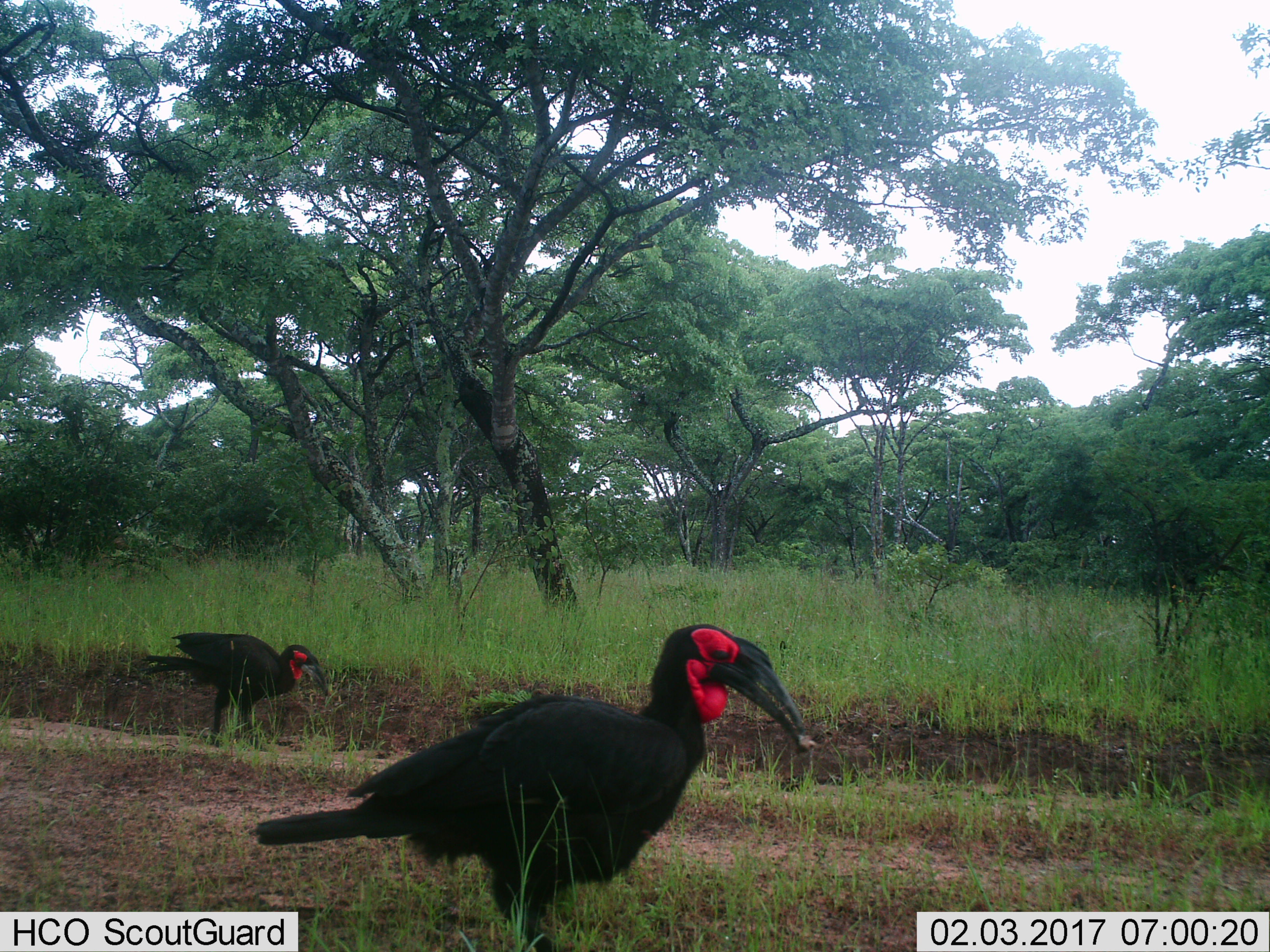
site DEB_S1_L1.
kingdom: Animalia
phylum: Chordata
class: Aves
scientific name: Aves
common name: bird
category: birdother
Birdother (bird) (Aves), count 2. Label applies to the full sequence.